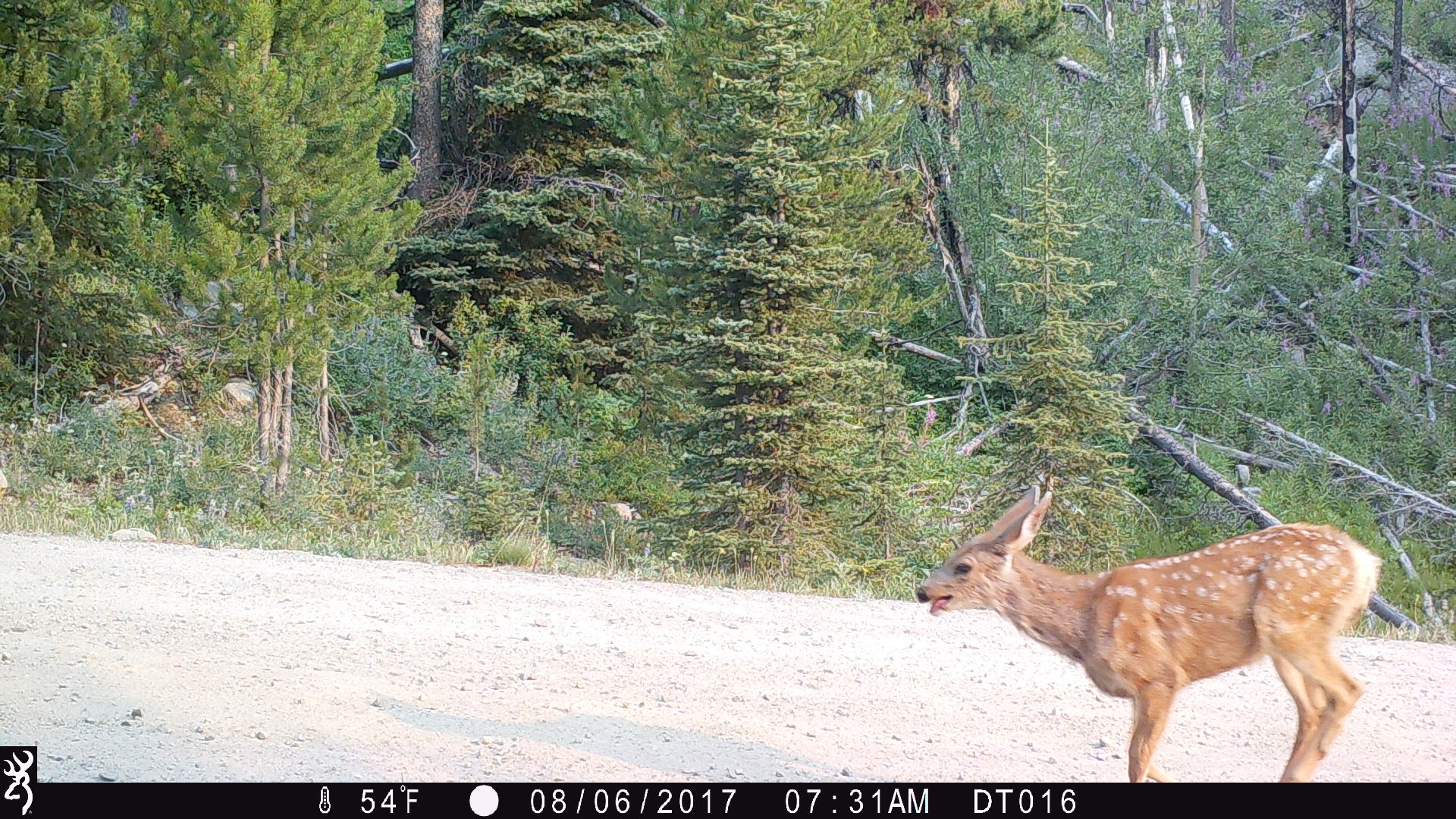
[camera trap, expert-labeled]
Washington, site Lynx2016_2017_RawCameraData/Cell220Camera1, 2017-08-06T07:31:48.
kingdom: Animalia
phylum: Chordata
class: Mammalia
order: Artiodactyla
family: Cervidae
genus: Odocoileus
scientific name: Odocoileus hemionus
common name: mule deer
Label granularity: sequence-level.